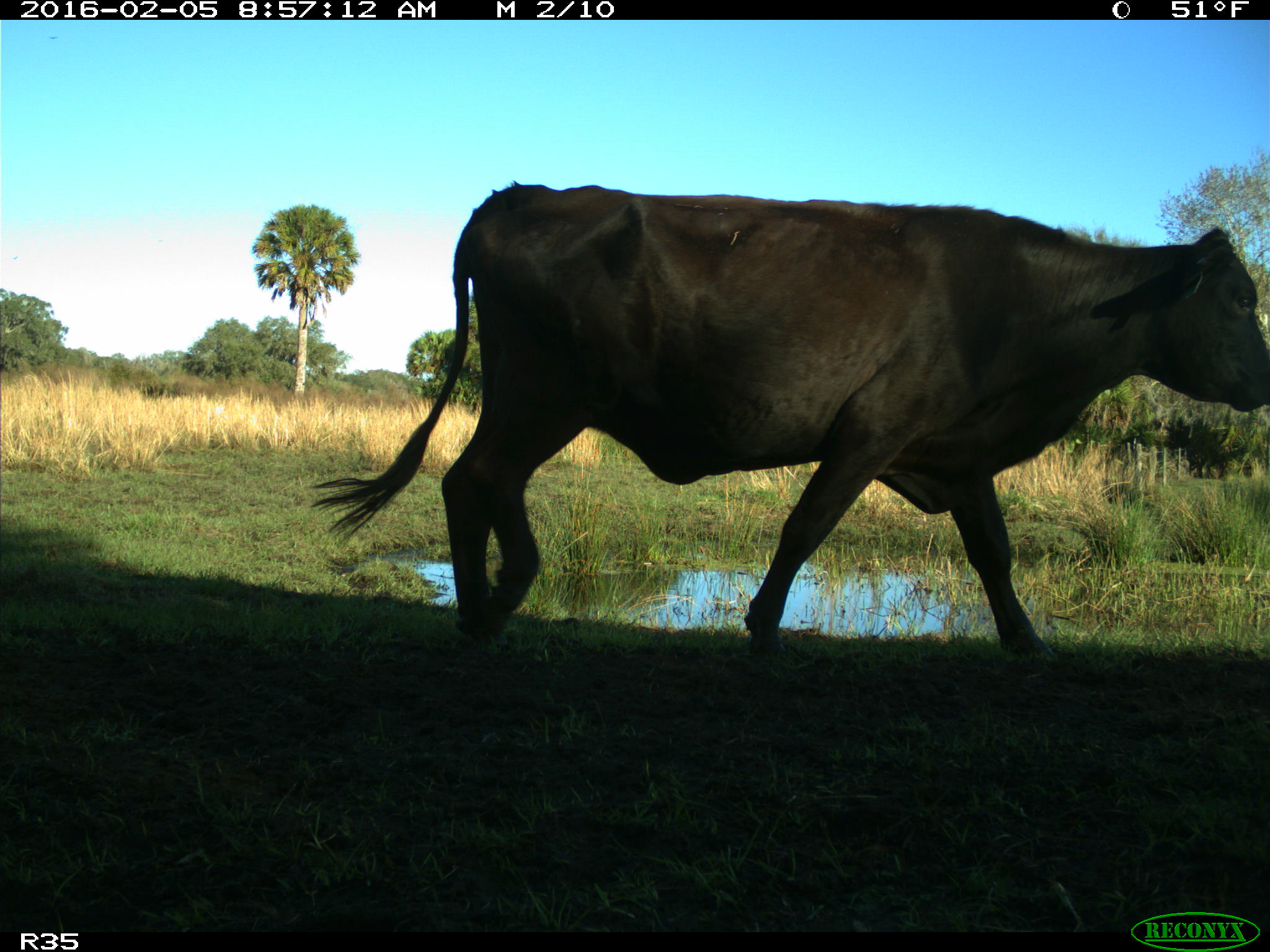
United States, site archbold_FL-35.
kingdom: Animalia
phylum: Chordata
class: Mammalia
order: Artiodactyla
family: Bovidae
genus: Bos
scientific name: Bos taurus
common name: domestic cow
Bos taurus (domestic cow).